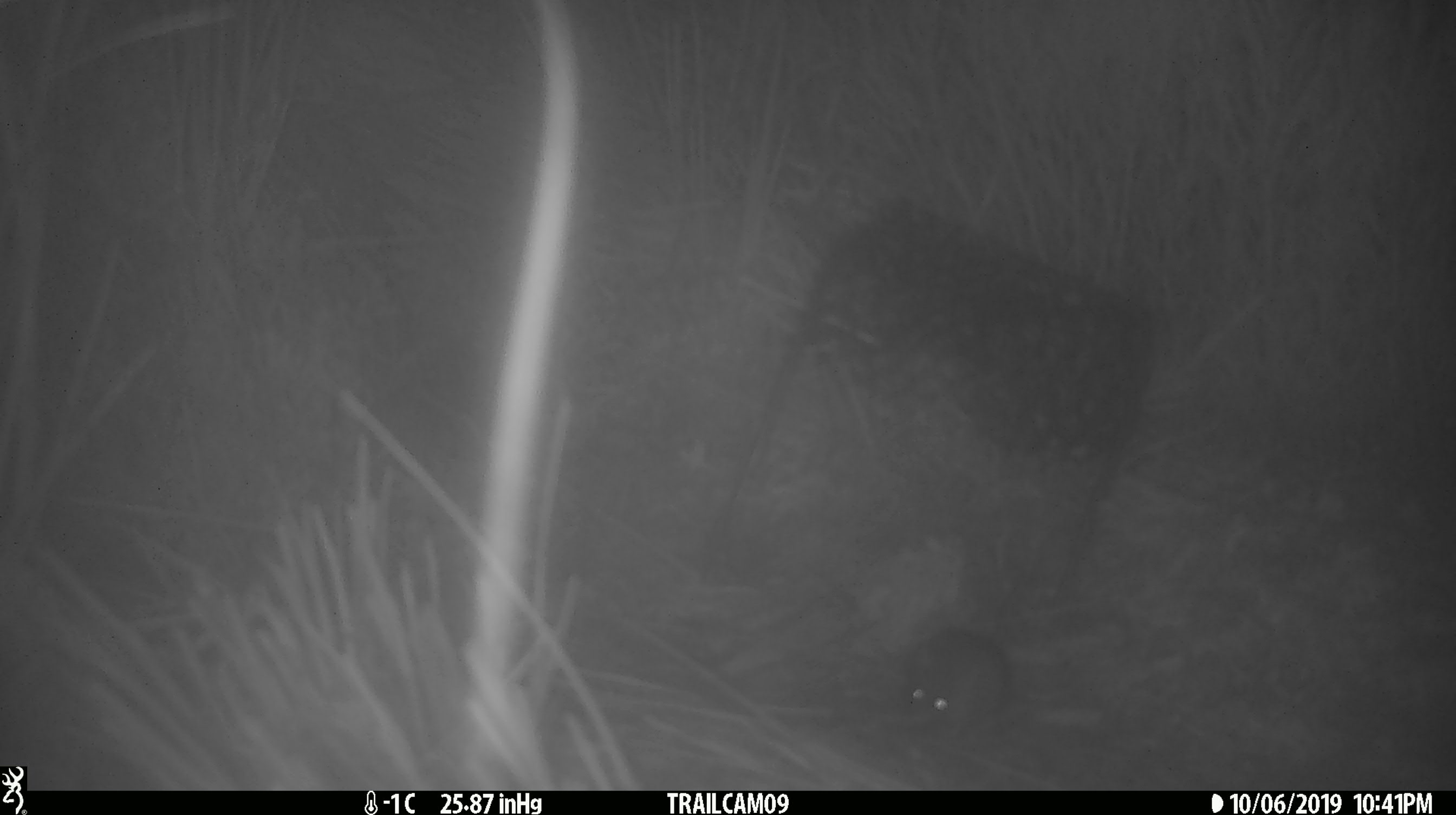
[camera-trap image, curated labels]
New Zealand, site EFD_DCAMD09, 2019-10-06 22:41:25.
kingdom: Animalia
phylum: Chordata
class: Mammalia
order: Rodentia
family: Muridae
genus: Mus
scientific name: Mus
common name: mouse